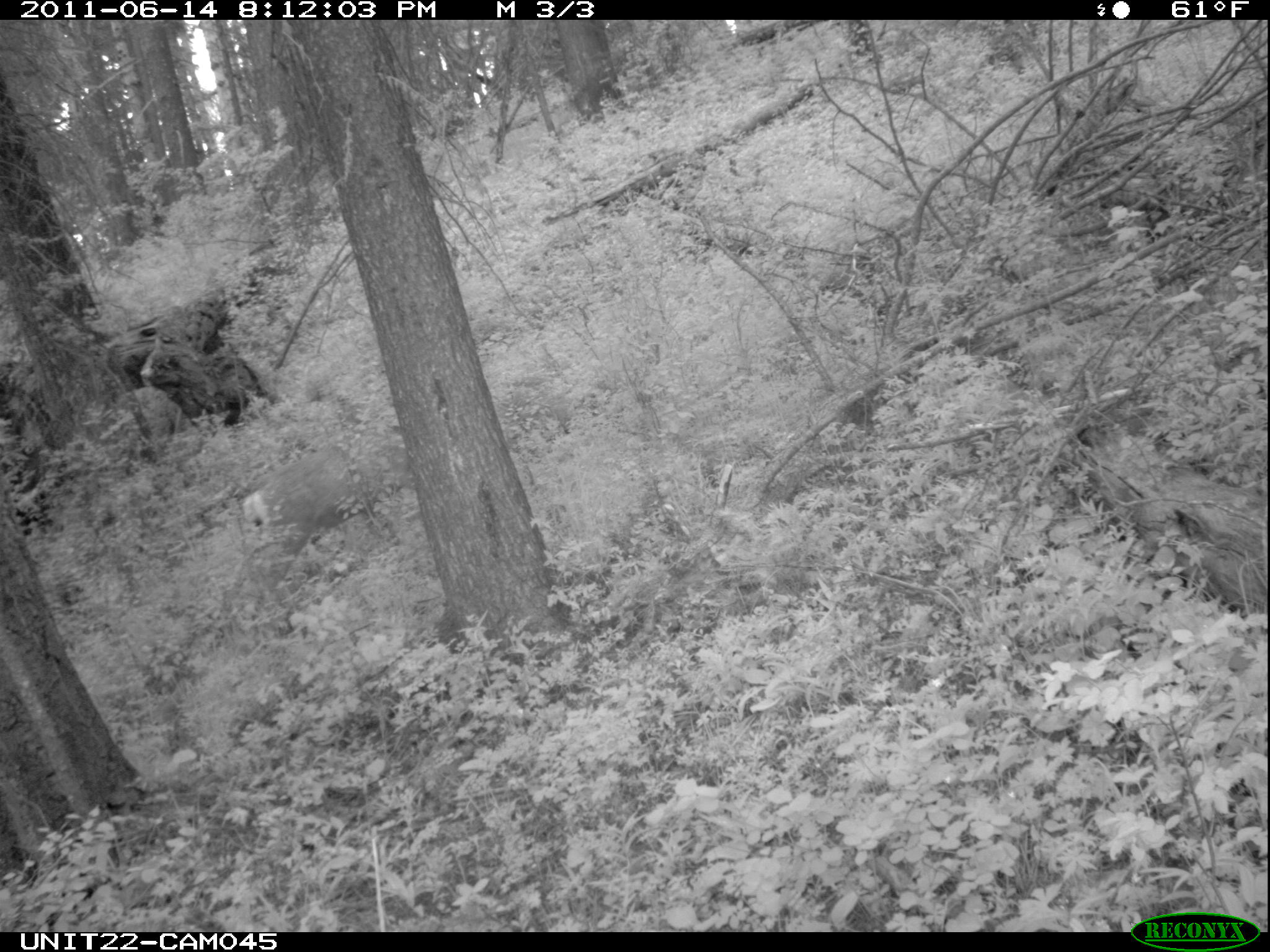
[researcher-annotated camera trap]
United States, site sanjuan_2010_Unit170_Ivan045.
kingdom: Animalia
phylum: Chordata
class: Mammalia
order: Artiodactyla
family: Cervidae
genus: Odocoileus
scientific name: Odocoileus hemionus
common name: mule deer